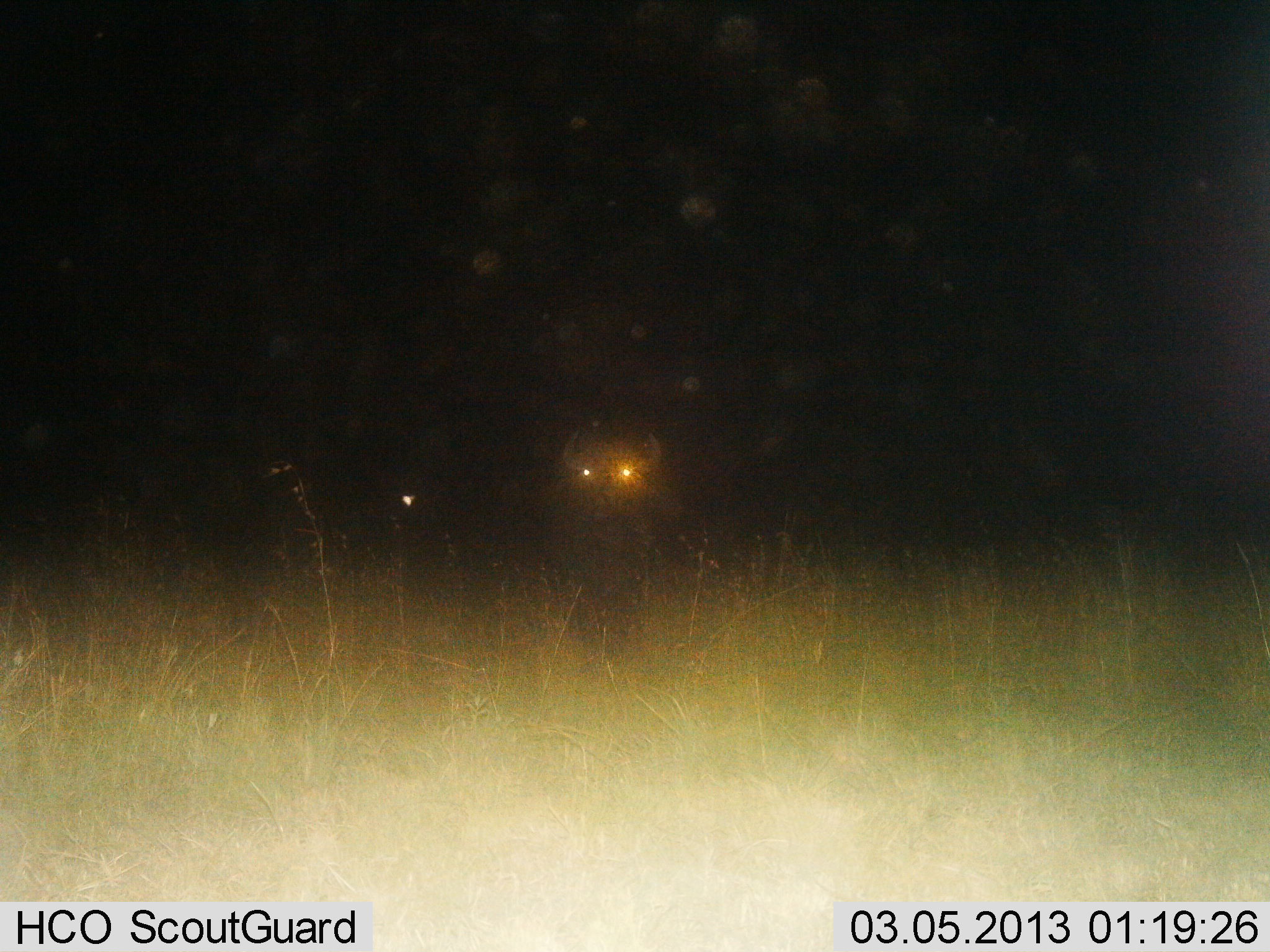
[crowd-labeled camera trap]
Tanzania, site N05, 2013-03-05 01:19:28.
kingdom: Animalia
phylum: Chordata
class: Mammalia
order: Artiodactyla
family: Bovidae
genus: Syncerus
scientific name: Syncerus caffer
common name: cape buffalo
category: buffalo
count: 1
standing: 100%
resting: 0%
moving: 0%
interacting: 0%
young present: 0%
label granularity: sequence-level